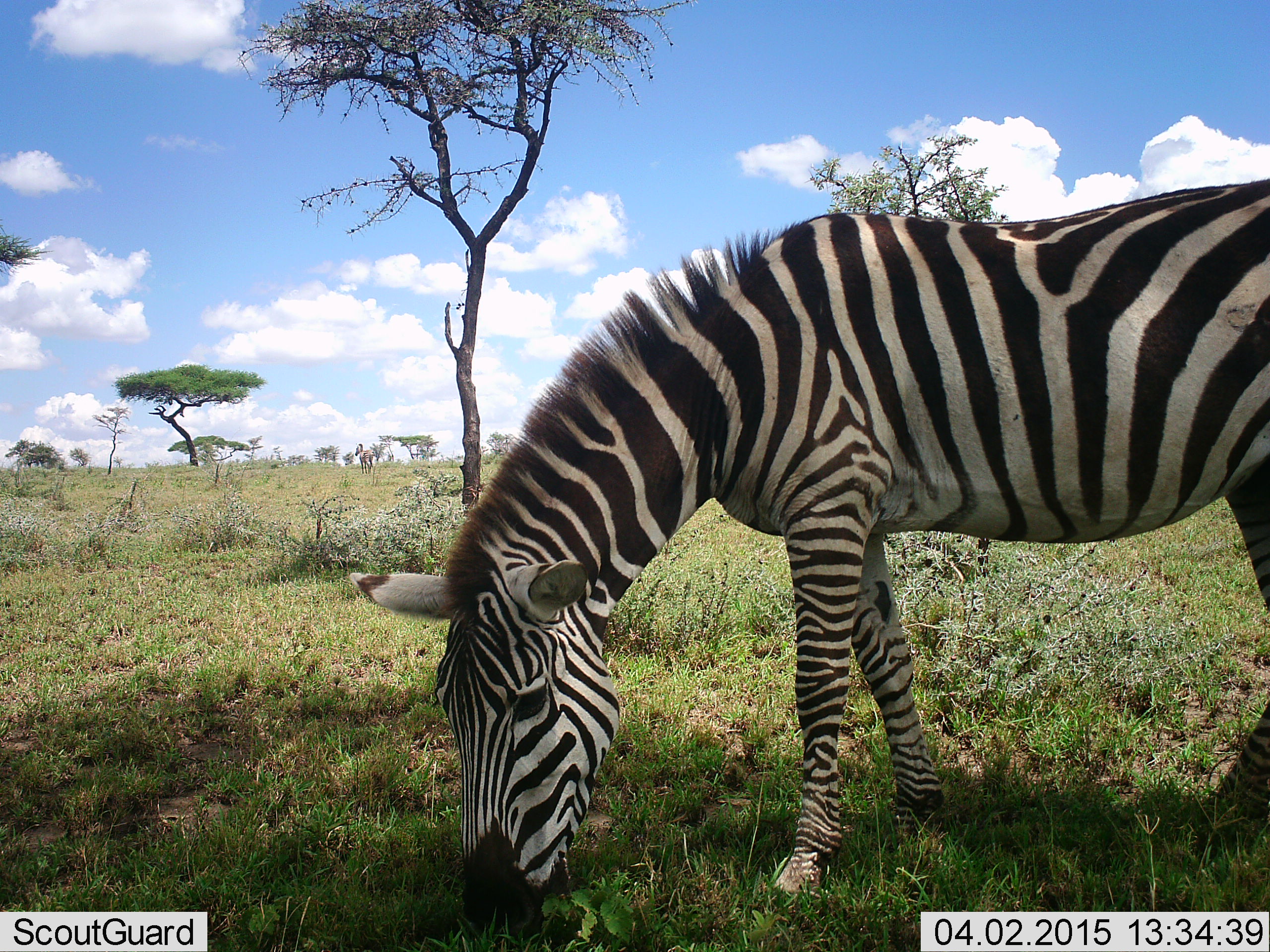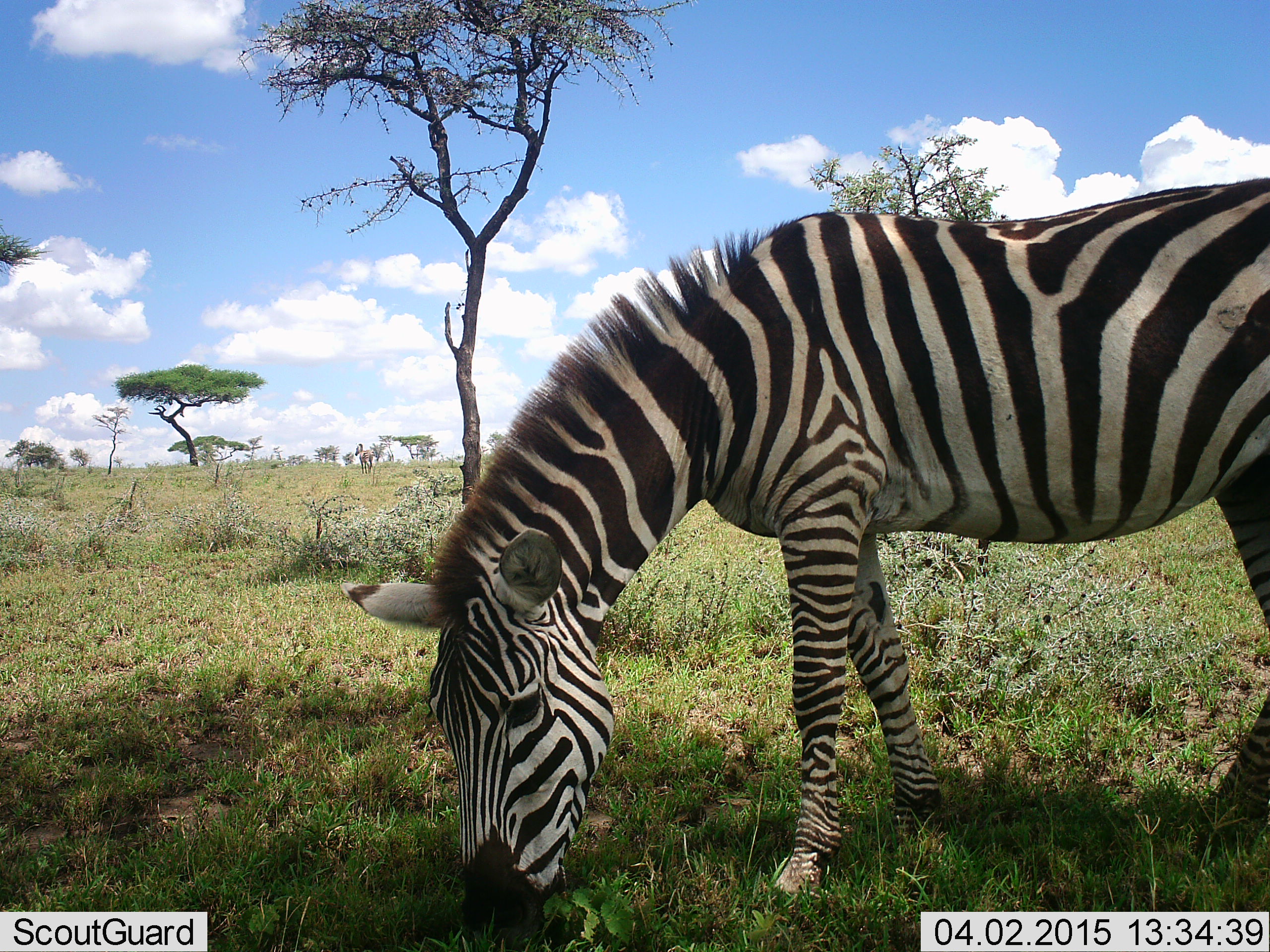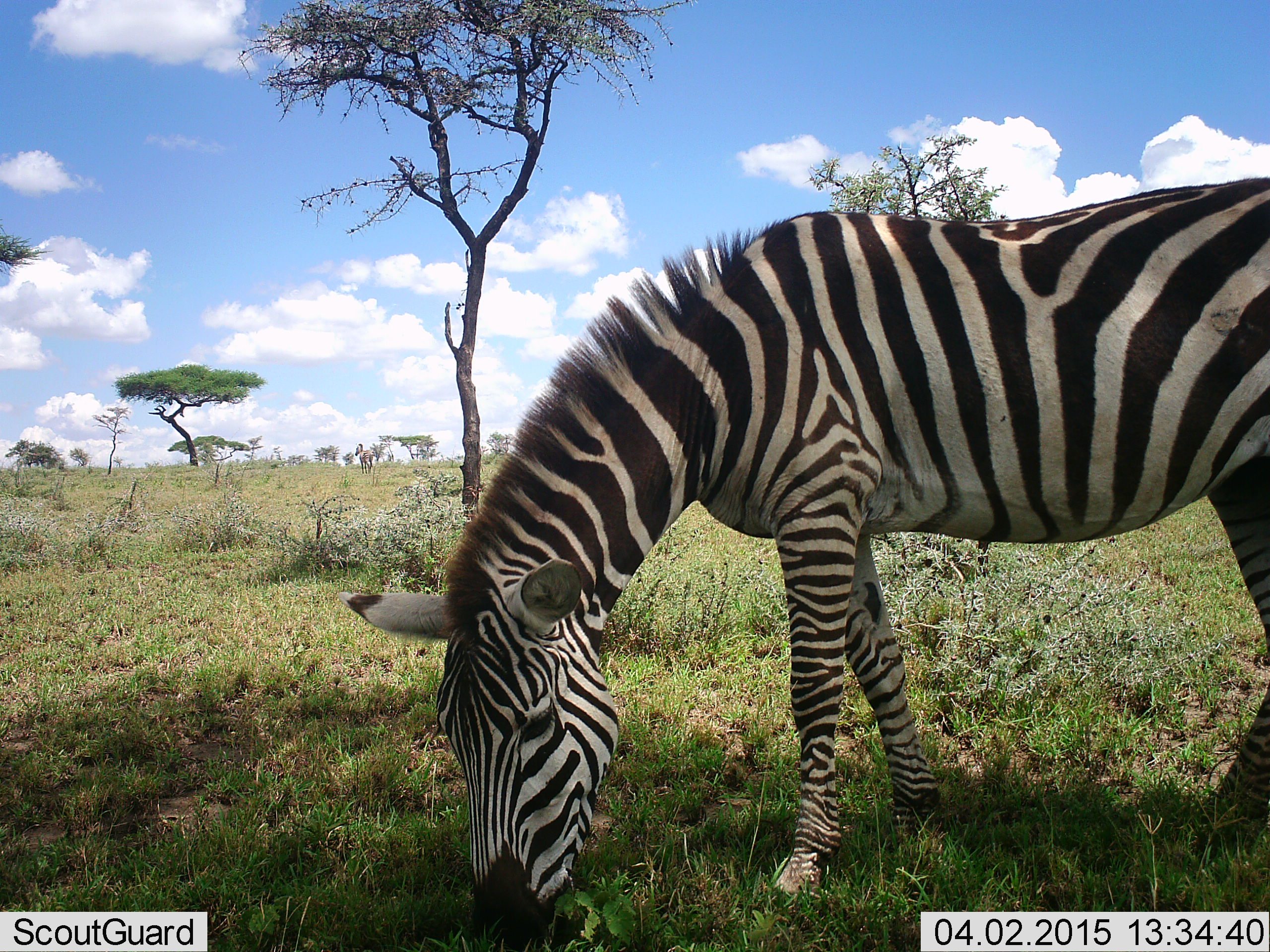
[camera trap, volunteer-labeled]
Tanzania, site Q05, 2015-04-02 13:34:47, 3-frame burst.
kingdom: Animalia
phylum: Chordata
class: Mammalia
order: Perissodactyla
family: Equidae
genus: Equus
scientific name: Equus quagga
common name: plains zebra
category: zebra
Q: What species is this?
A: Zebra (plains zebra) (Equus quagga).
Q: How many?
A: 1.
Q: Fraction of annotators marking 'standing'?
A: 30%.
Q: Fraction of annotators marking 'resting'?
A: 0%.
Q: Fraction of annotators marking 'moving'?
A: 0%.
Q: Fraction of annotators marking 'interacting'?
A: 0%.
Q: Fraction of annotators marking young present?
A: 0%.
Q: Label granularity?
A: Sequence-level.